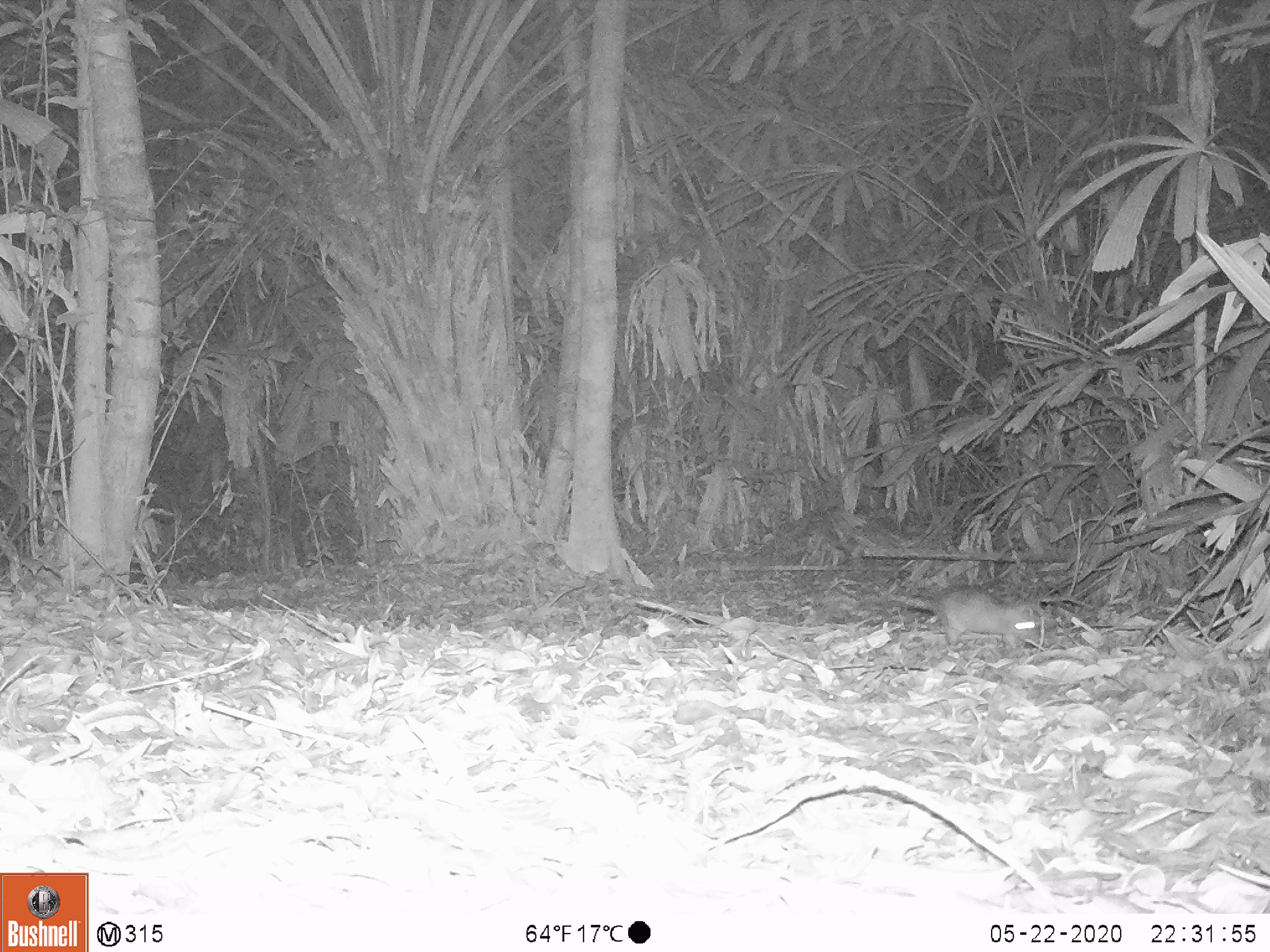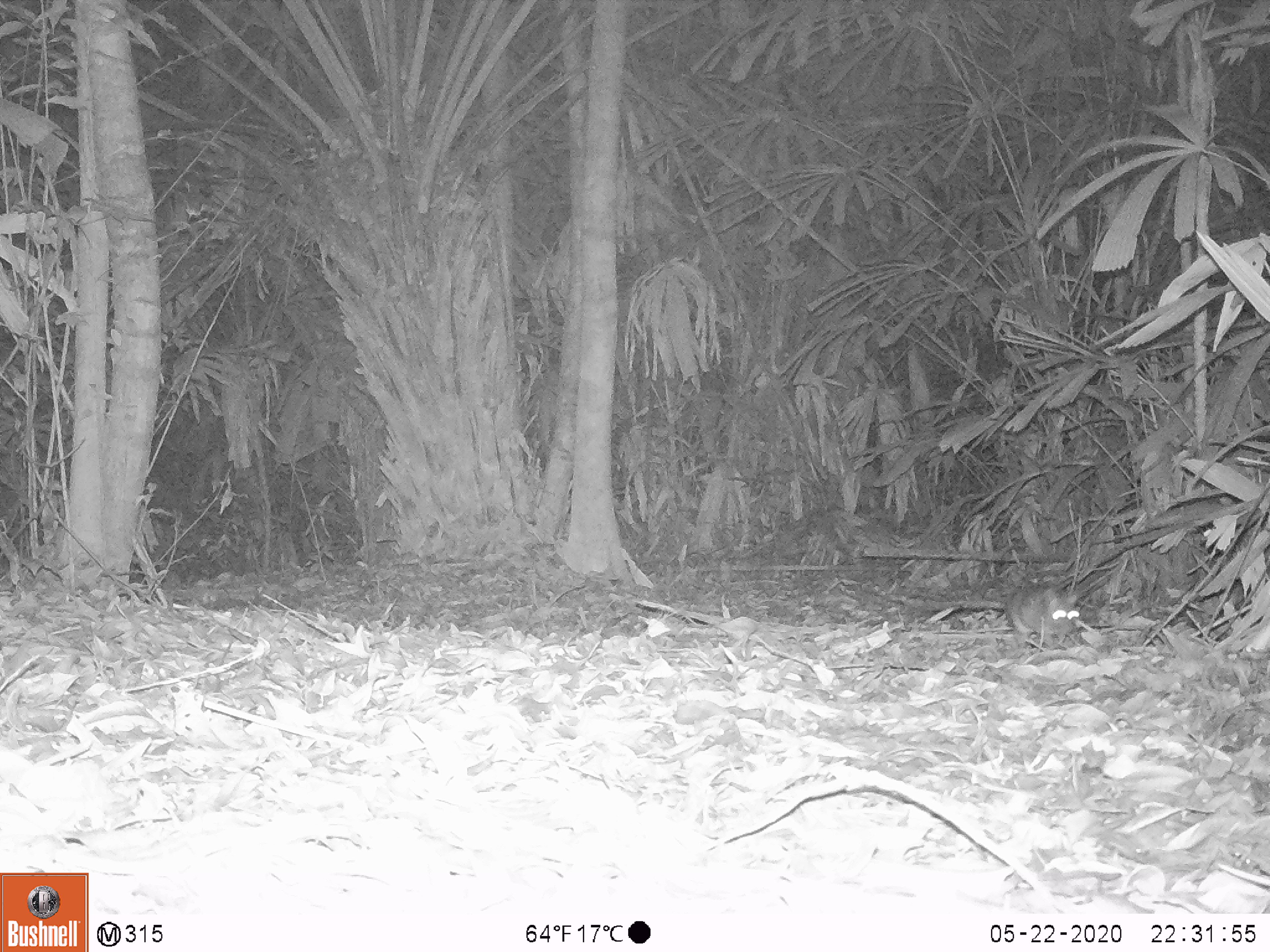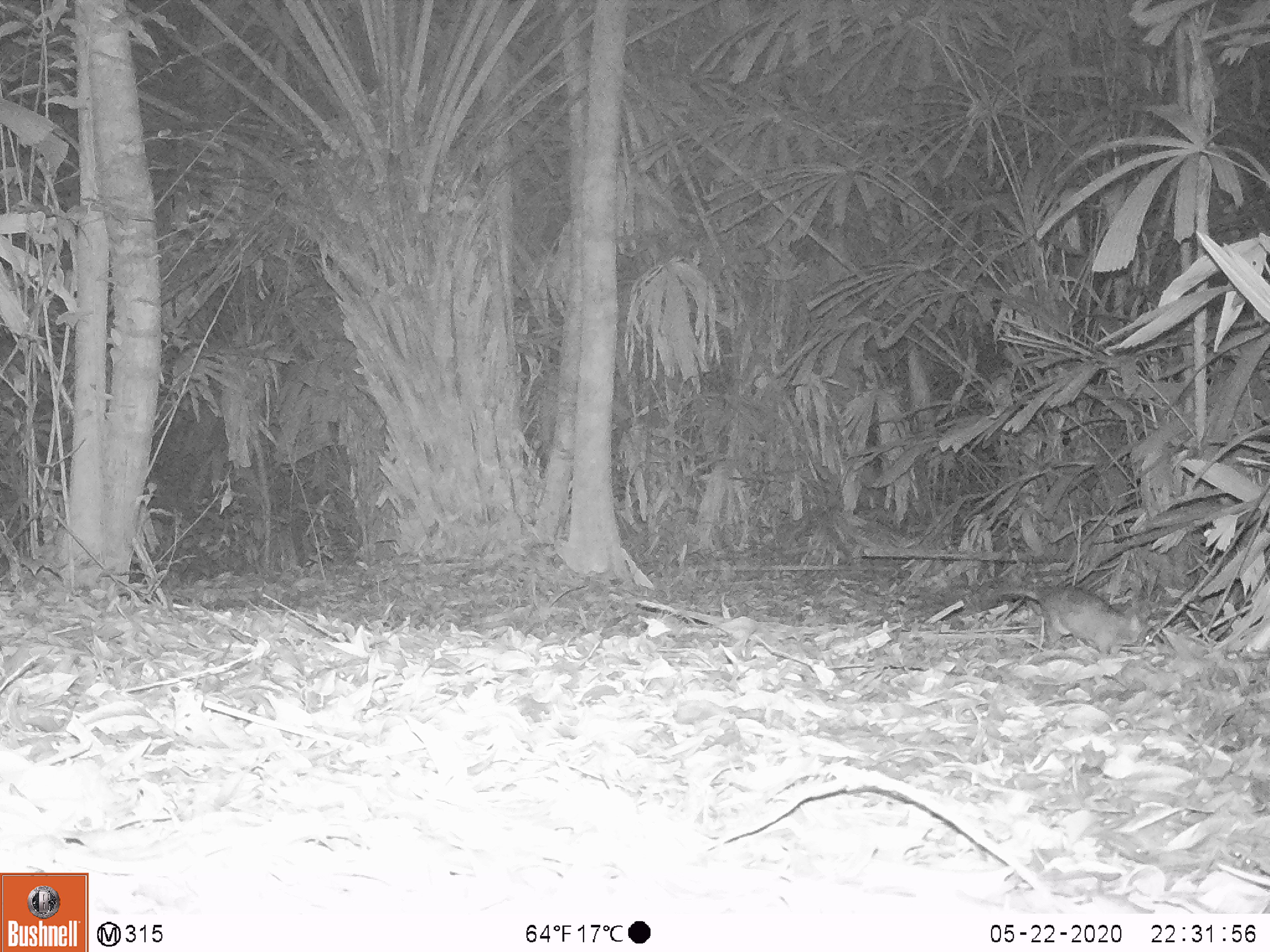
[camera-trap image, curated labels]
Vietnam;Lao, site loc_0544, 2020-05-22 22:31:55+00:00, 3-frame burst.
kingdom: Animalia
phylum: Chordata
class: Mammalia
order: Rodentia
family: Muridae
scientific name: Muridae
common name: old-world mice and rats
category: unidentified murid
Unidentified murid (old-world mice and rats) (Muridae). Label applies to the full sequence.